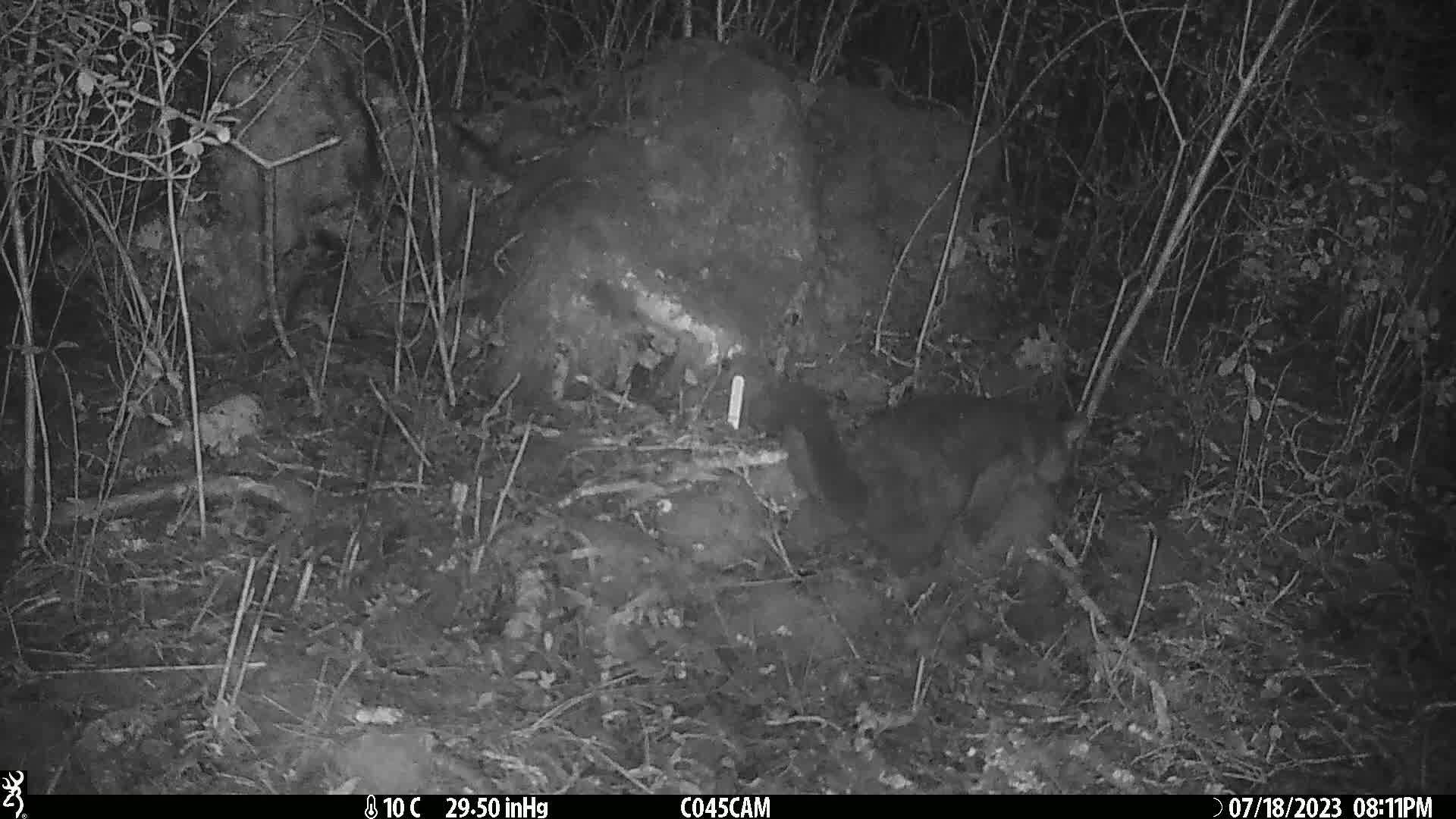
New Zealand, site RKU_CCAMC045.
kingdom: Animalia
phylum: Chordata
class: Mammalia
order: Diprotodontia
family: Phalangeridae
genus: Trichosurus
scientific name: Trichosurus vulpecula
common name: common brushtail possum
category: possum